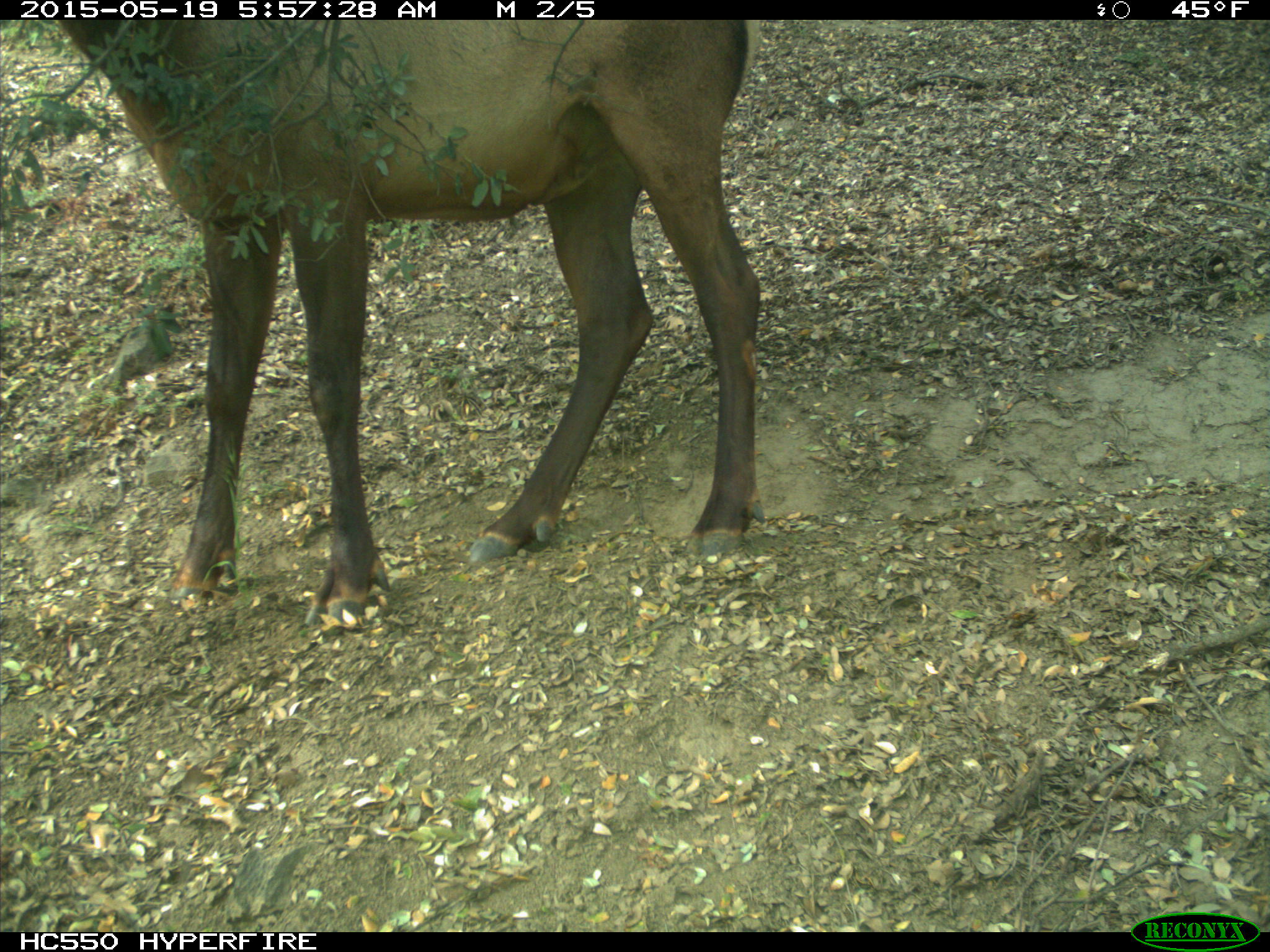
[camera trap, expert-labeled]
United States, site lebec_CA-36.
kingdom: Animalia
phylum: Chordata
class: Mammalia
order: Artiodactyla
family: Cervidae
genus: Cervus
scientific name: Cervus canadensis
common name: elk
Cervus canadensis (elk).